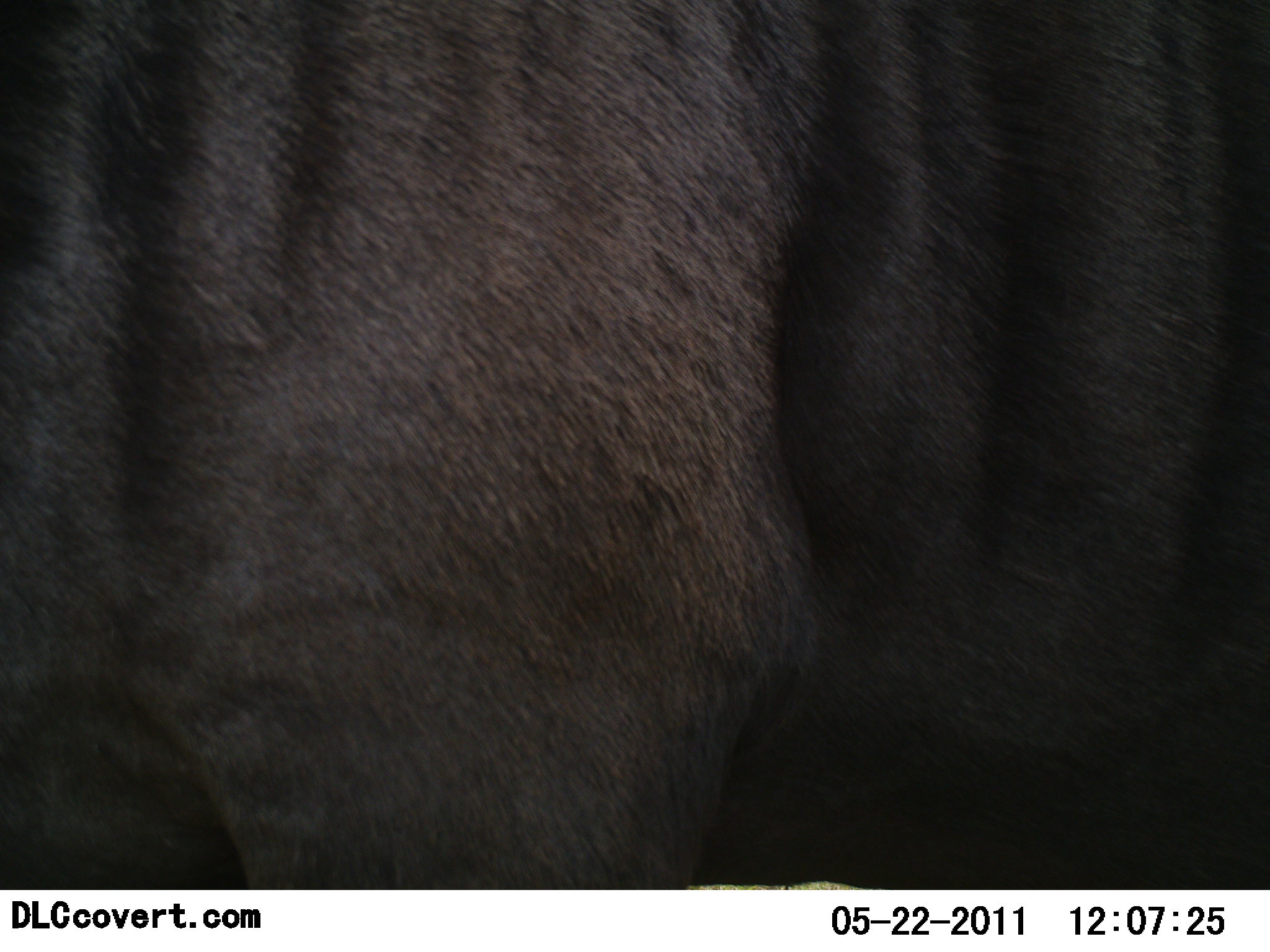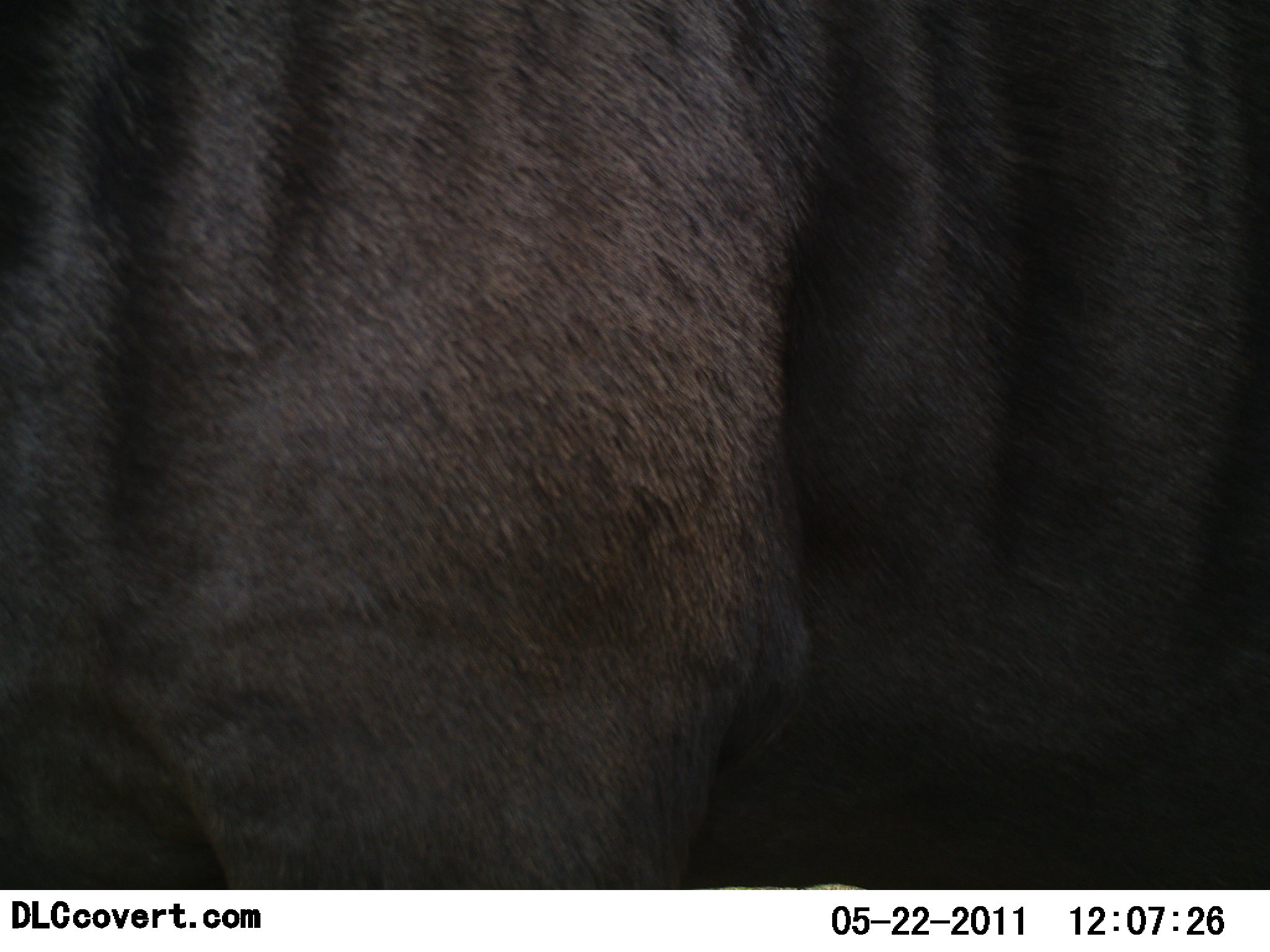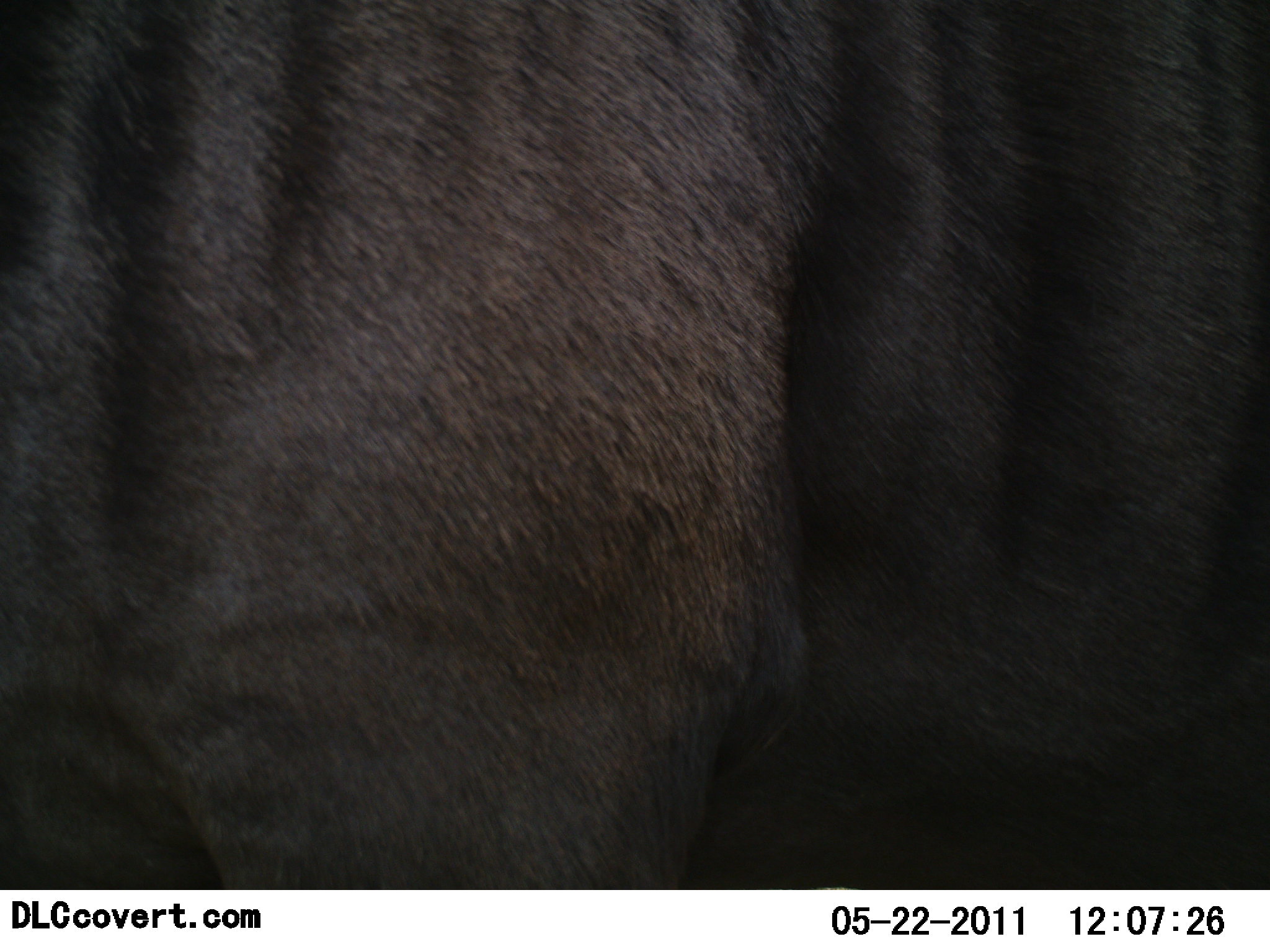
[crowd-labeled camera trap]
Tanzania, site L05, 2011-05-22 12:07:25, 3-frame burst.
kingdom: Animalia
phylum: Chordata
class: Mammalia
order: Artiodactyla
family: Bovidae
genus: Connochaetes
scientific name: Connochaetes taurinus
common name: blue wildebeest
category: wildebeest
Wildebeest (blue wildebeest) (Connochaetes taurinus), count 1. Behavior (volunteer vote fractions): standing 100%, resting 0%, moving 0%, interacting 0%. Young present (vote fraction): 0%. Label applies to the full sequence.